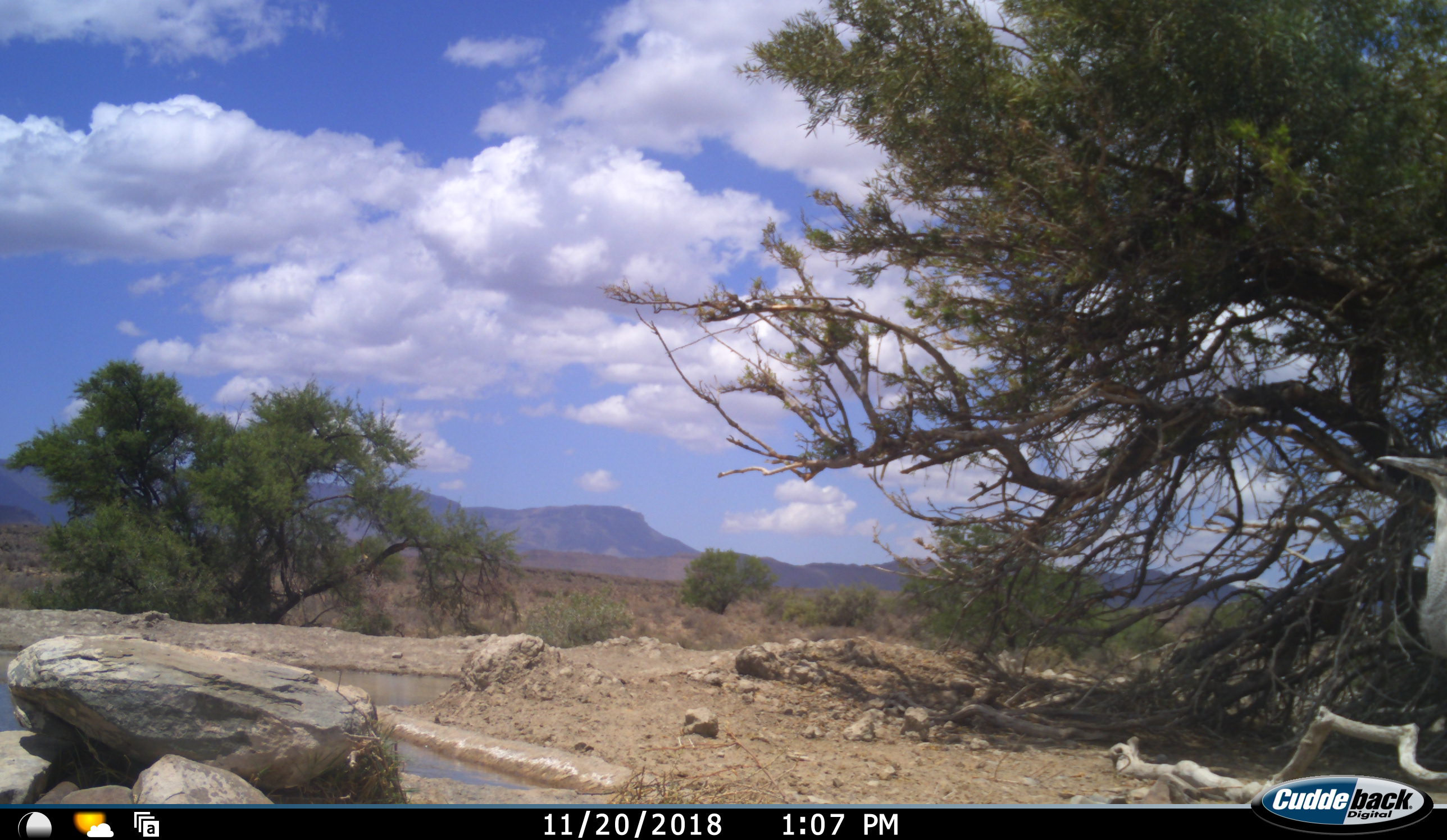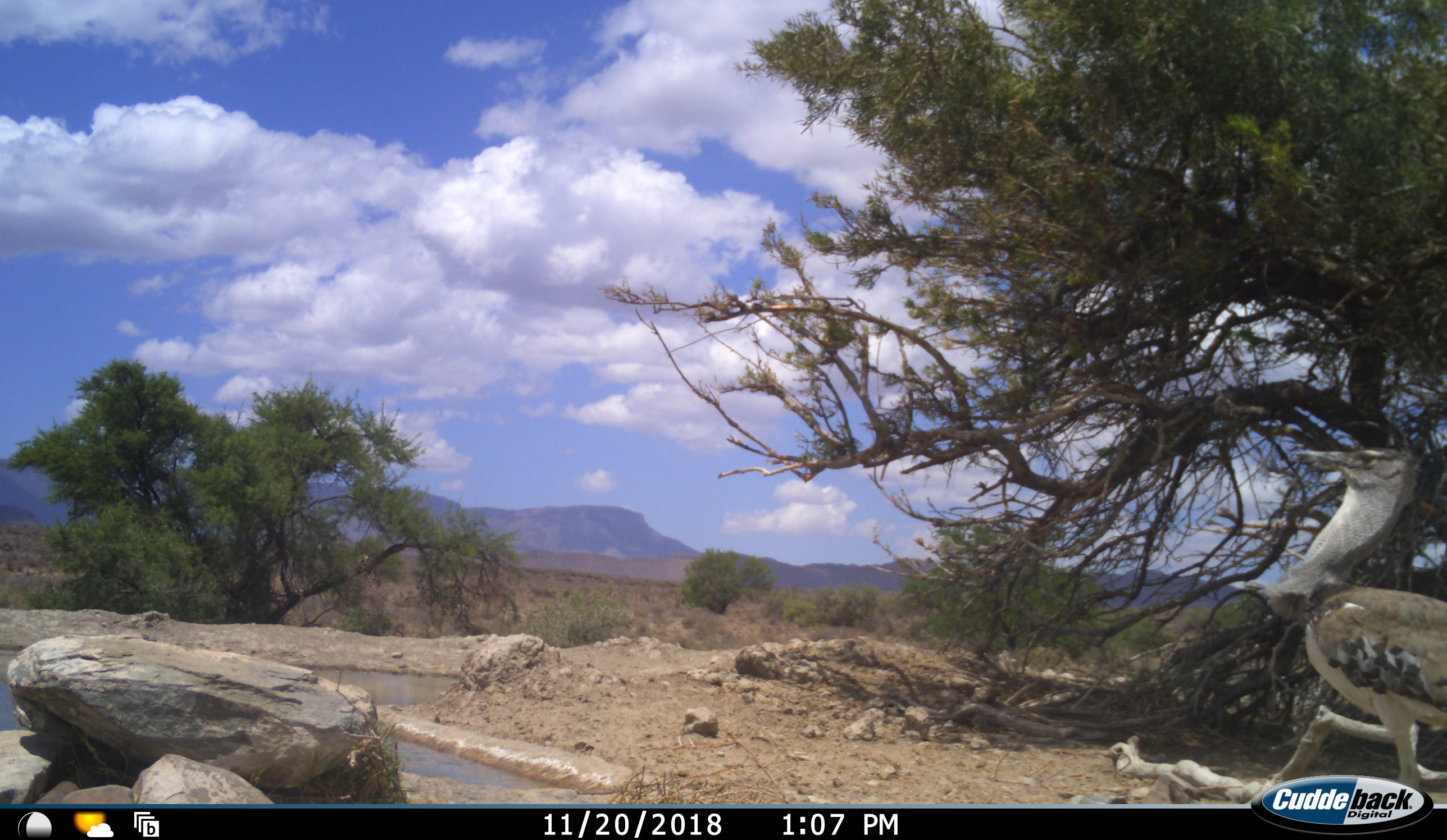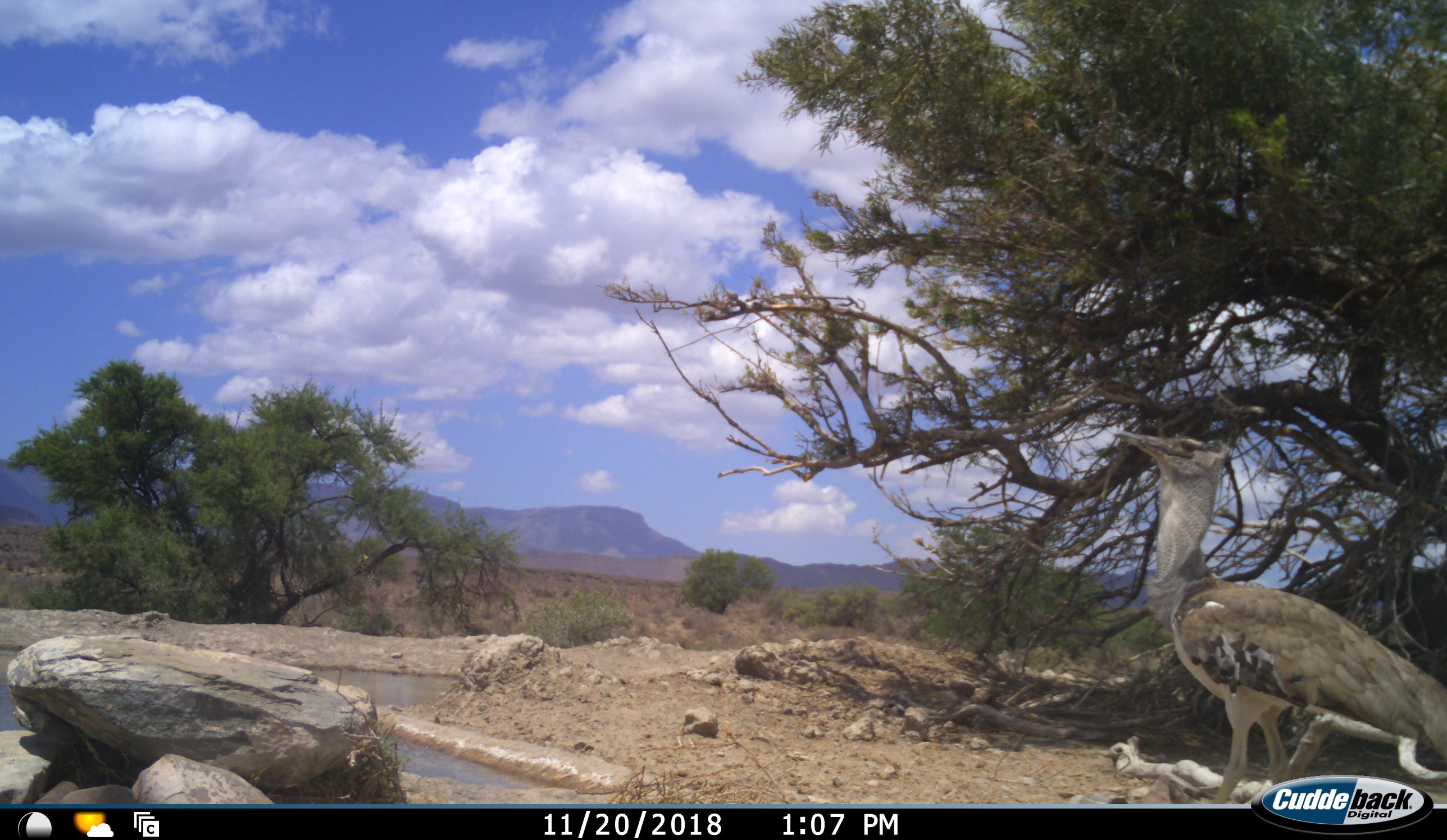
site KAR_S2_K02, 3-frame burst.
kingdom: Animalia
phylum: Chordata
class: Aves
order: Otidiformes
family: Otididae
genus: Ardeotis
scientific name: Ardeotis kori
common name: kori bustard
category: bustardkori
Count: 1.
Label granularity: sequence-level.